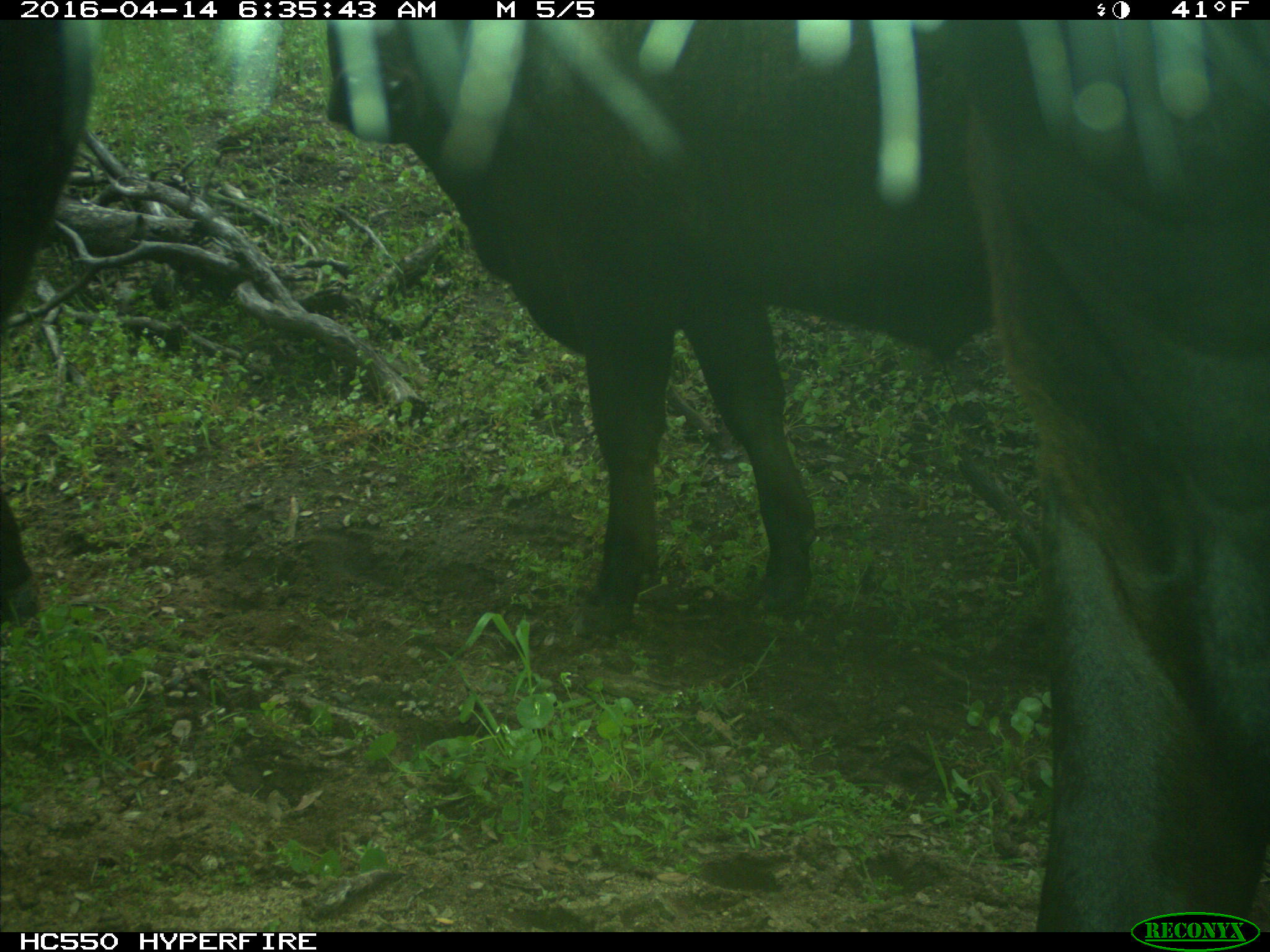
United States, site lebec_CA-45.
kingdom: Animalia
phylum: Chordata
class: Mammalia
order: Artiodactyla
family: Bovidae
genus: Bos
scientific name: Bos taurus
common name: domestic cow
Bos taurus (domestic cow).